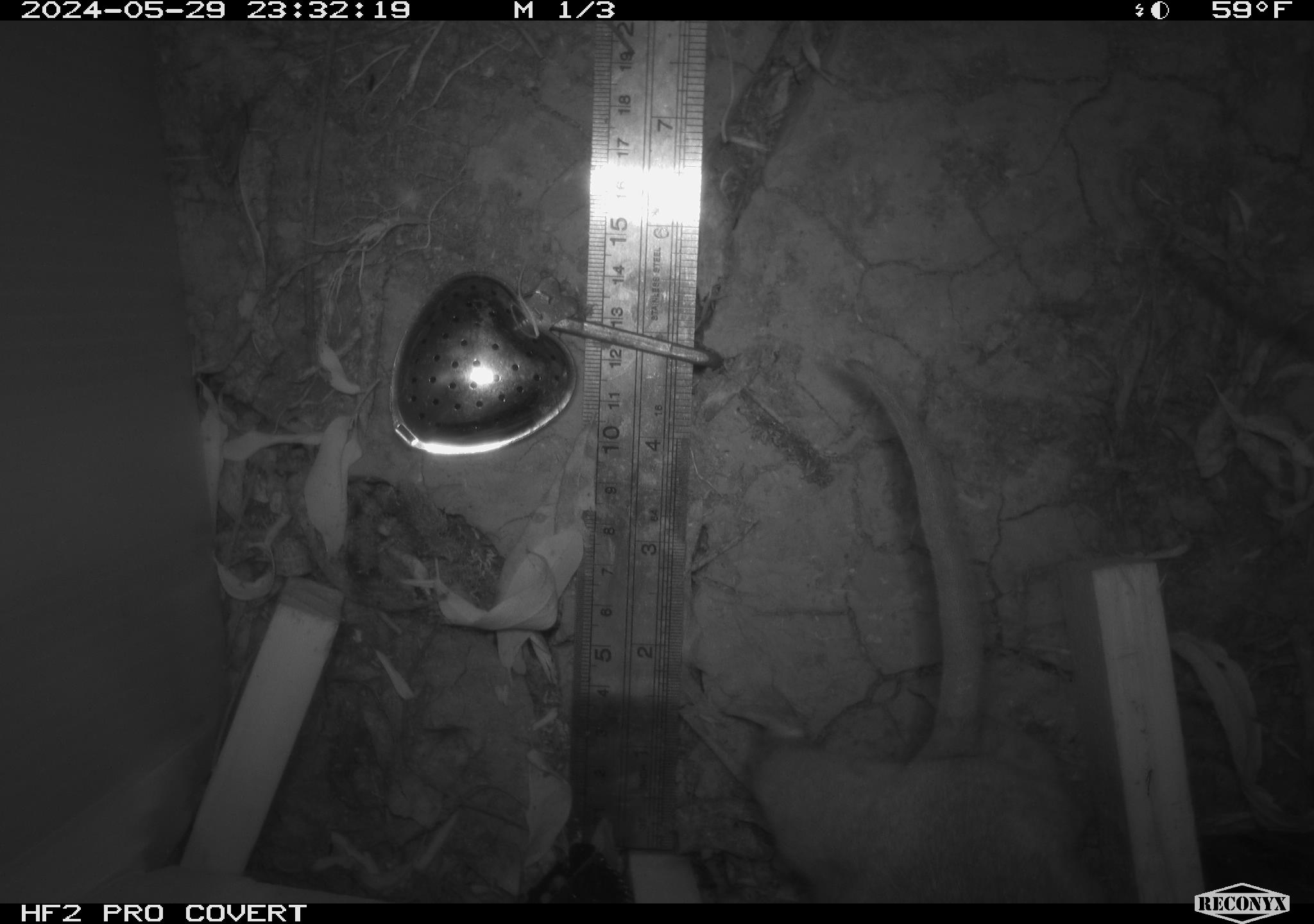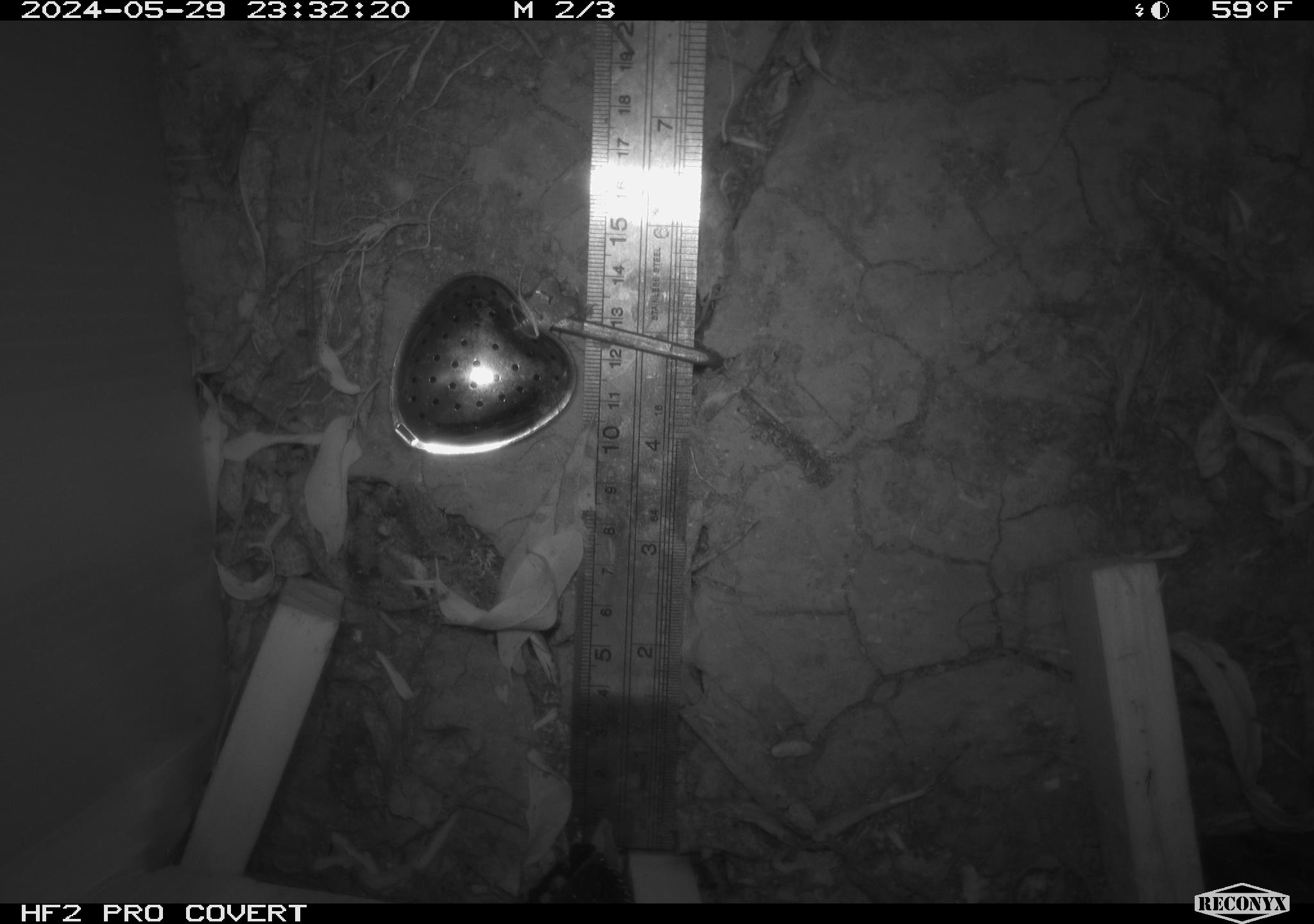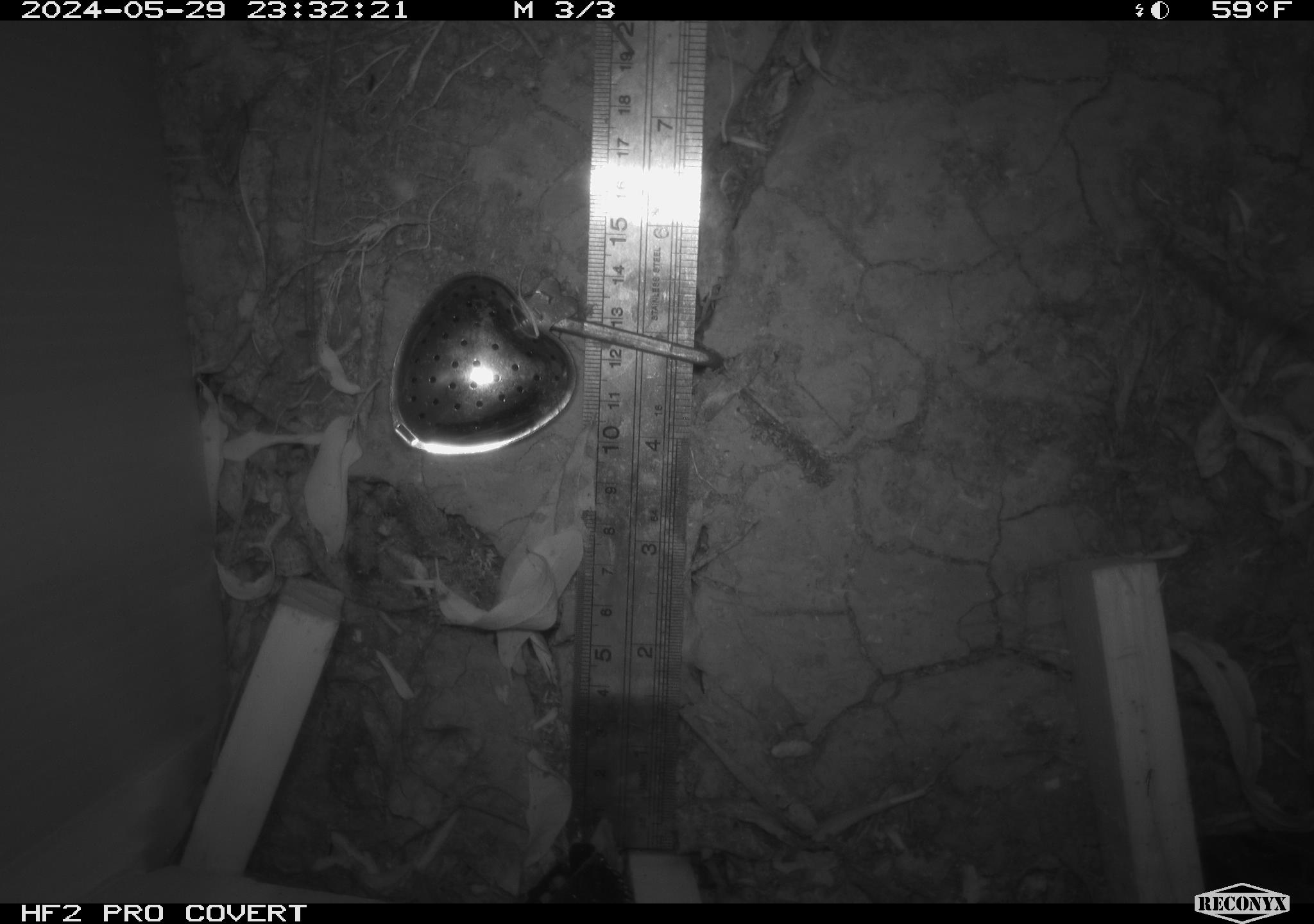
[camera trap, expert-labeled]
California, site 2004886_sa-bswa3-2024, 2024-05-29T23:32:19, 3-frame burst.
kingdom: Animalia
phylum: Chordata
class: Mammalia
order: Rodentia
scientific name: Rodentia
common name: woodrat or rat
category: woodrat or rat species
Woodrat or rat species (woodrat or rat) (Rodentia).